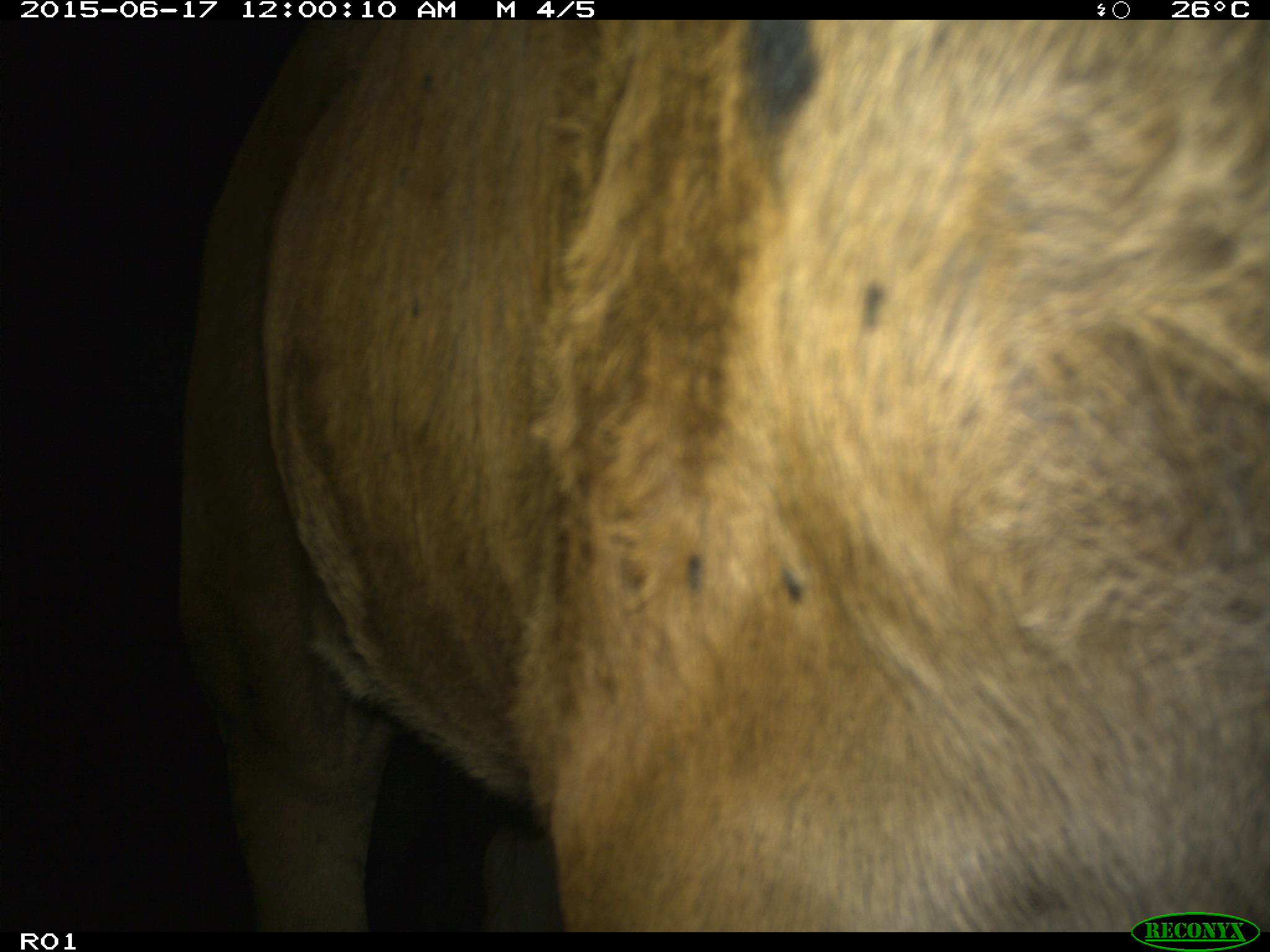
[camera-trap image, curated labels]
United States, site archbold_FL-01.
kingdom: Animalia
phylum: Chordata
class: Mammalia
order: Artiodactyla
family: Bovidae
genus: Bos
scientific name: Bos taurus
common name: domestic cow